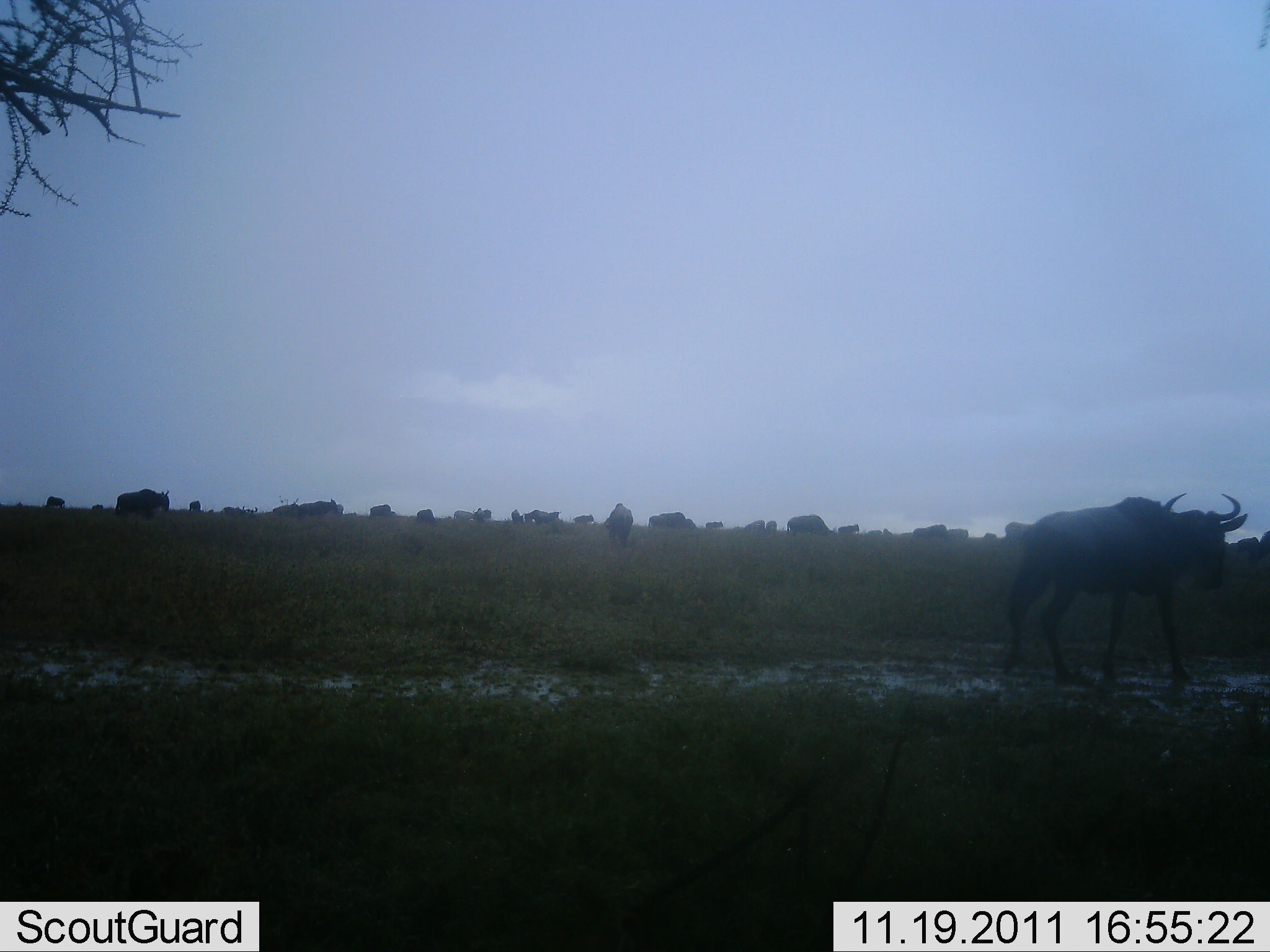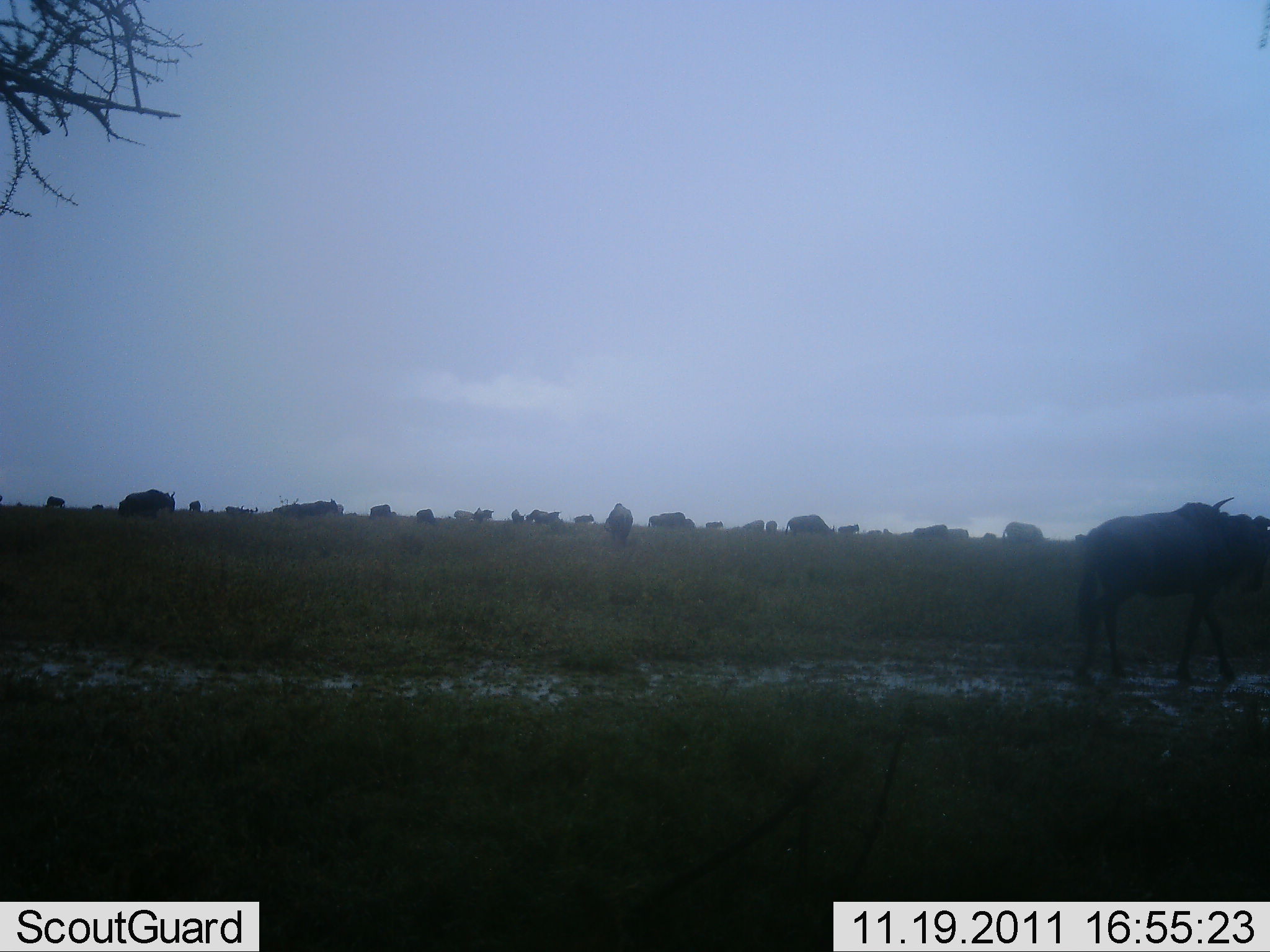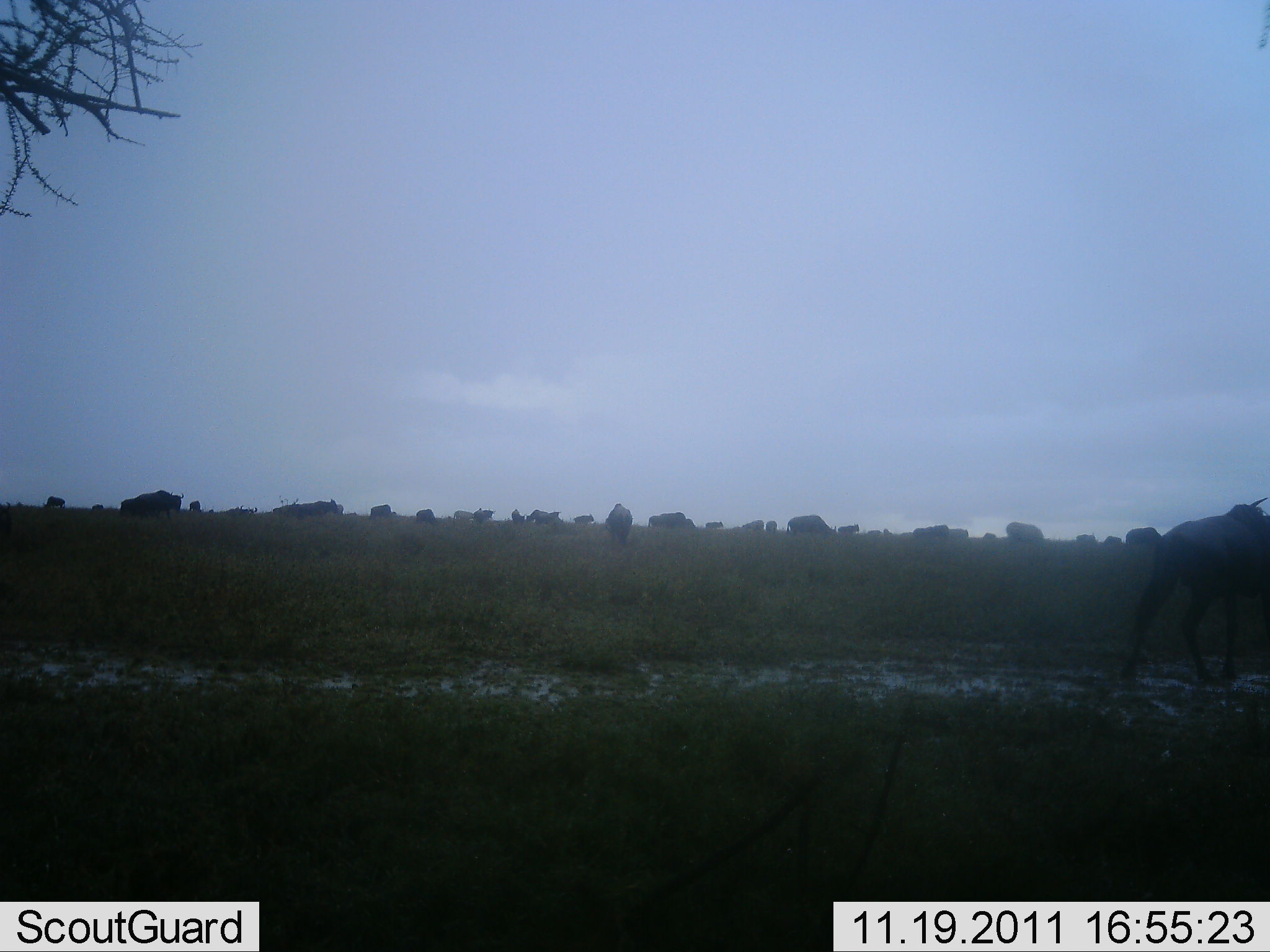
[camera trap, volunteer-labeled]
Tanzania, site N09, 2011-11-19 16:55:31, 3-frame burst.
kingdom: Animalia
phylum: Chordata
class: Mammalia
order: Artiodactyla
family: Bovidae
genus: Connochaetes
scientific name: Connochaetes taurinus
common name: blue wildebeest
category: wildebeest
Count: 11-50.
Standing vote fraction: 64%.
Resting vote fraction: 0%.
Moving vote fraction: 82%.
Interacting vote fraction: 0%.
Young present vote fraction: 0%.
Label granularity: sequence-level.